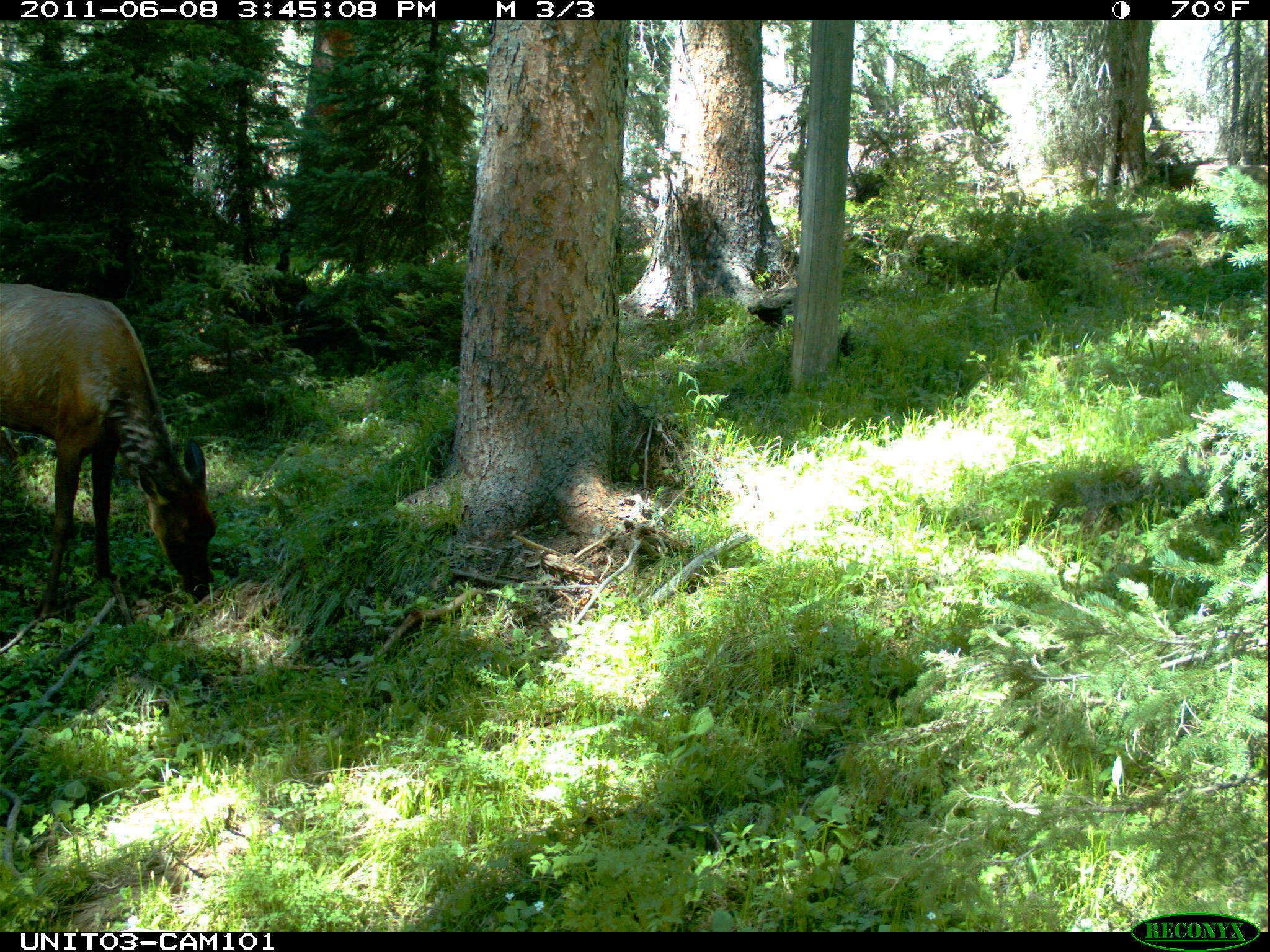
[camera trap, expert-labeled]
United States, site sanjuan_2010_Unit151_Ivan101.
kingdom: Animalia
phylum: Chordata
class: Mammalia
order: Artiodactyla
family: Cervidae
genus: Cervus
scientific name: Cervus elaphus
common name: red deer